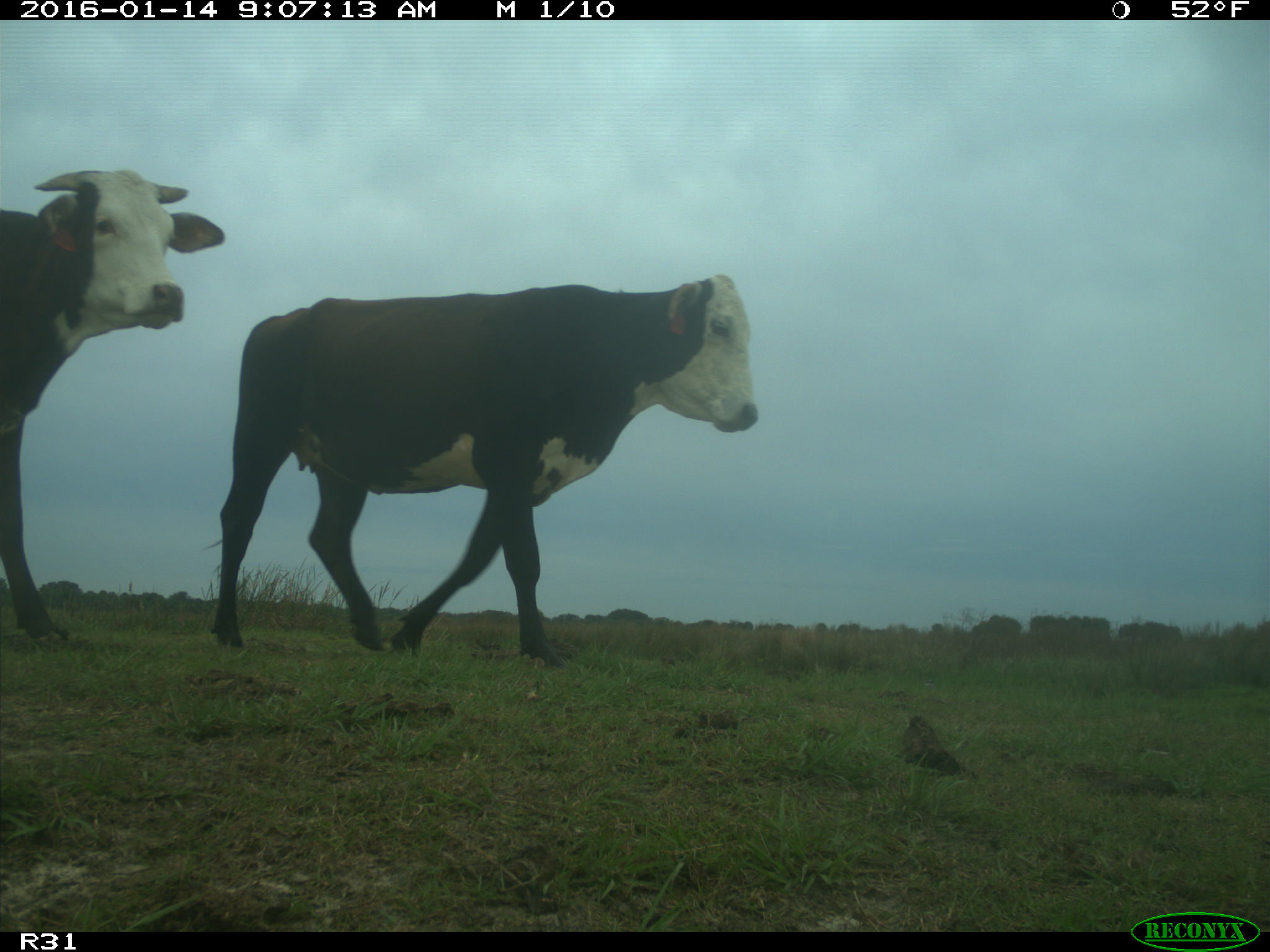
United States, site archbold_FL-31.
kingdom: Animalia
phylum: Chordata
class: Mammalia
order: Artiodactyla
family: Bovidae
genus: Bos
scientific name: Bos taurus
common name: domestic cow